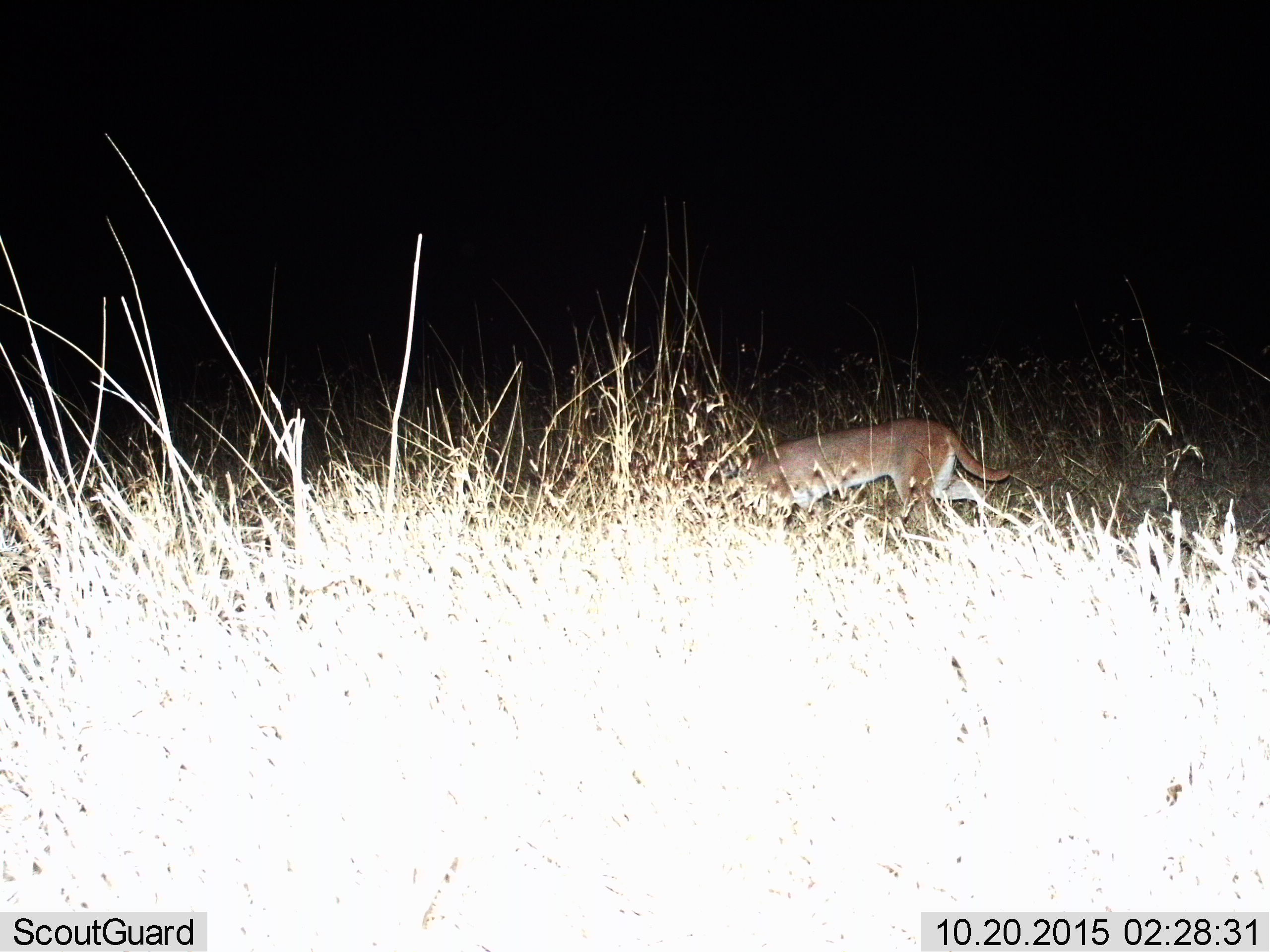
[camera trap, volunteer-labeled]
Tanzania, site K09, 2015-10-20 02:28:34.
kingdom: Animalia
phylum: Chordata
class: Mammalia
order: Carnivora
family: Felidae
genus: Caracal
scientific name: Caracal caracal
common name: caracal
Caracal (Caracal caracal), count 1. Behavior (volunteer vote fractions): standing 20%, resting 0%, moving 100%, interacting 0%. Young present (vote fraction): 0%. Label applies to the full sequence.